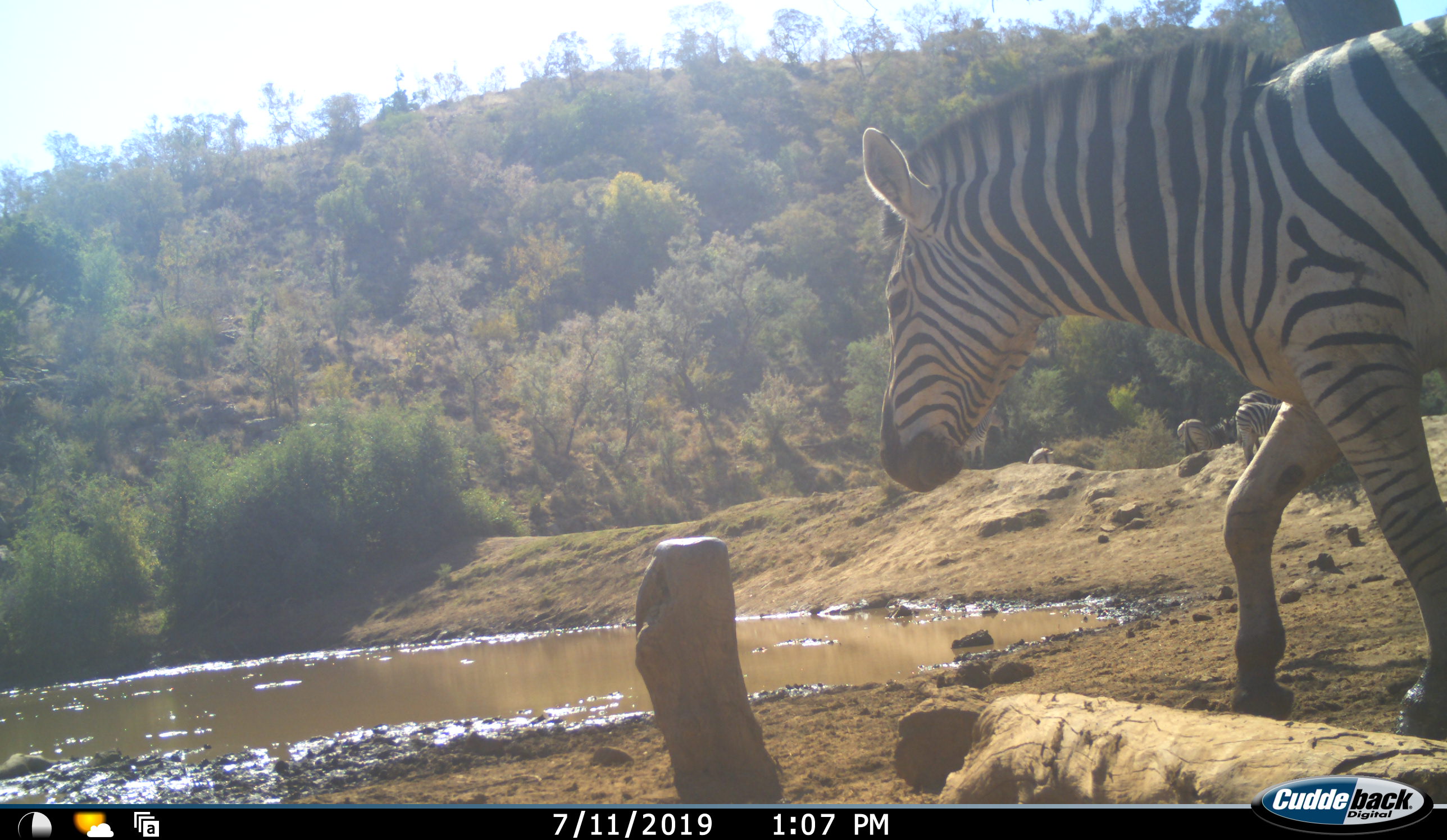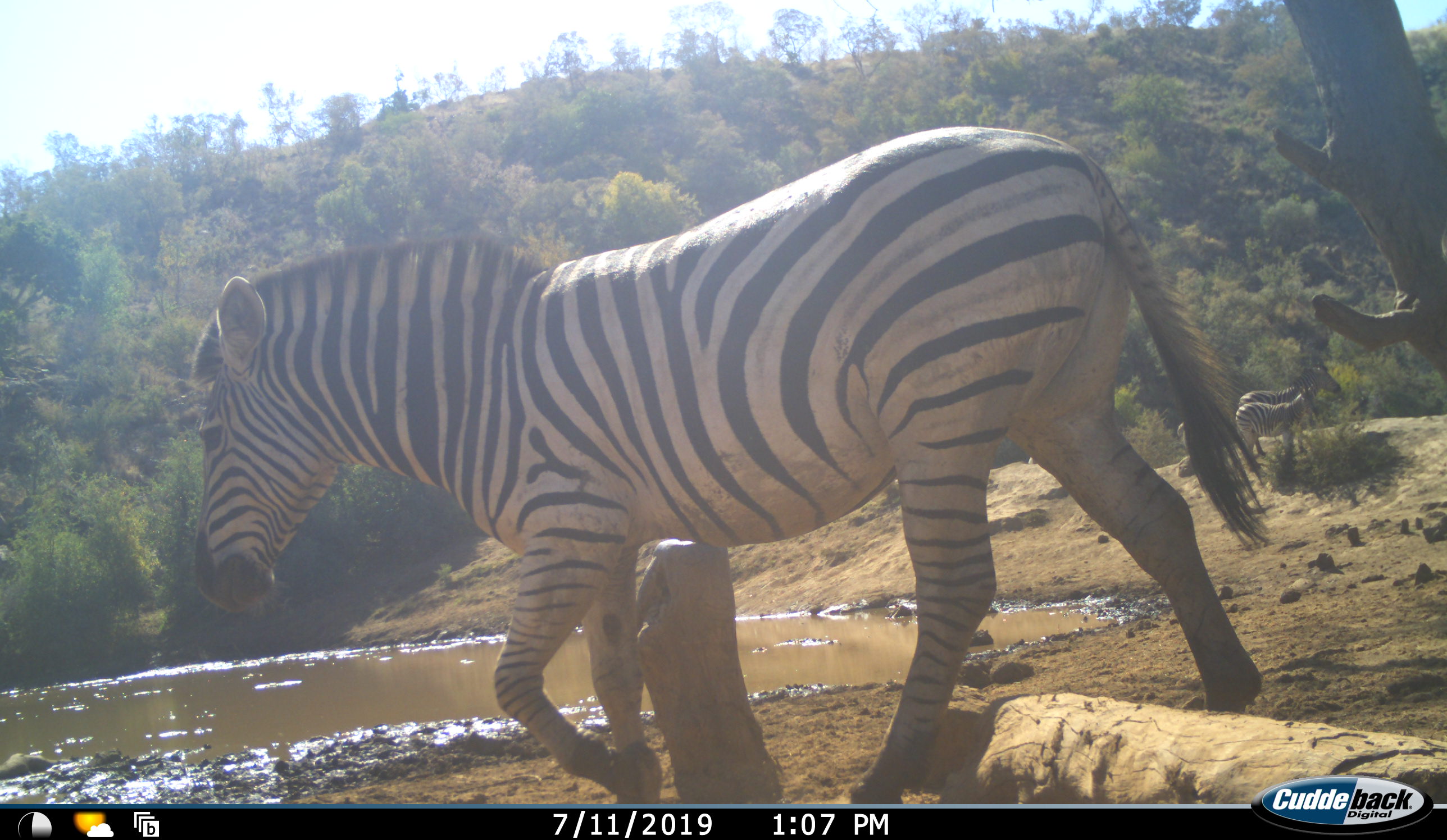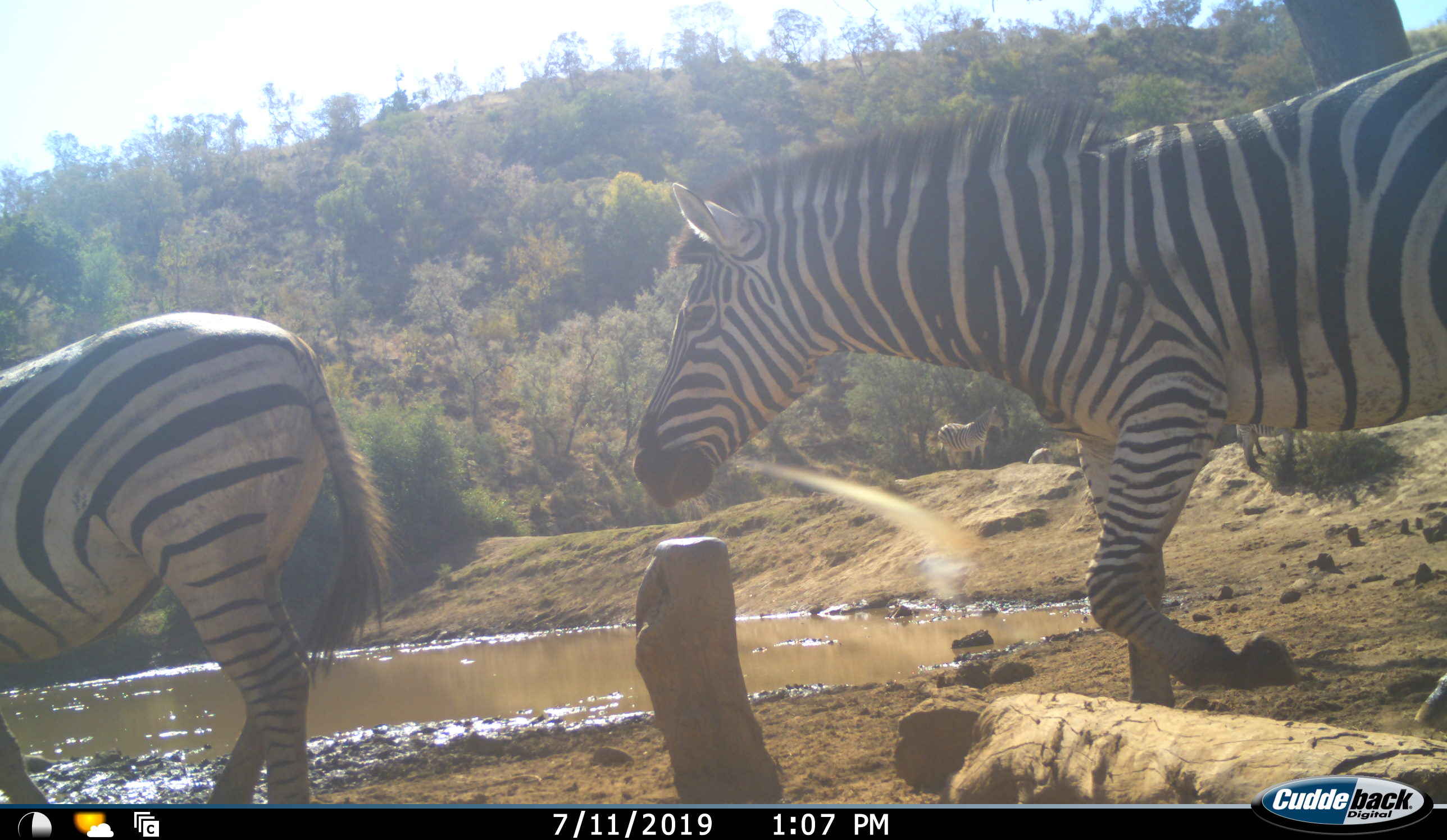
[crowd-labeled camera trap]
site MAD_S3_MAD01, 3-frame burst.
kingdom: Animalia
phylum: Chordata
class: Mammalia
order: Perissodactyla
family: Equidae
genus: Equus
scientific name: Equus quagga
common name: plains zebra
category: zebraplains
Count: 2.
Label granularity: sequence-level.